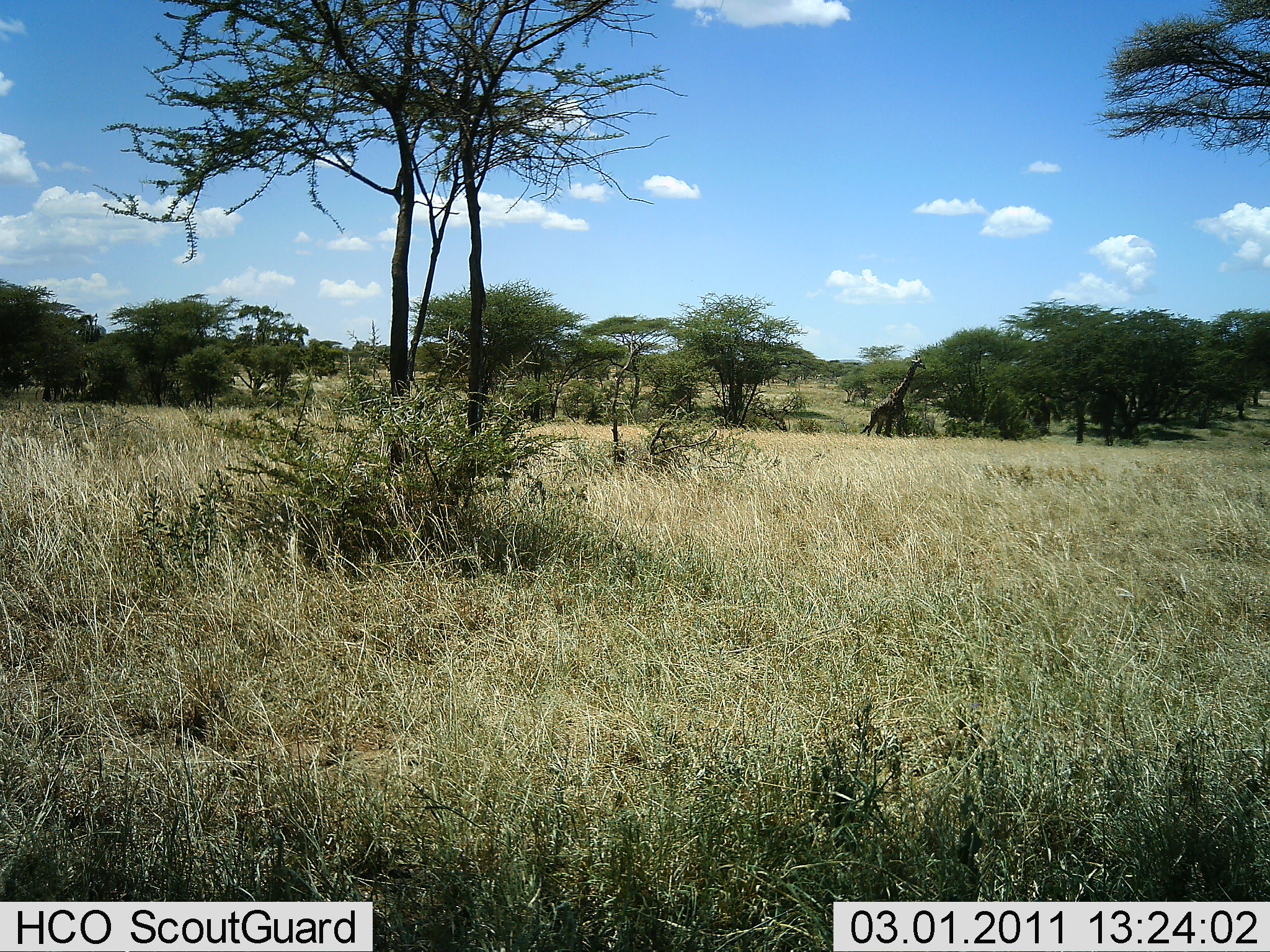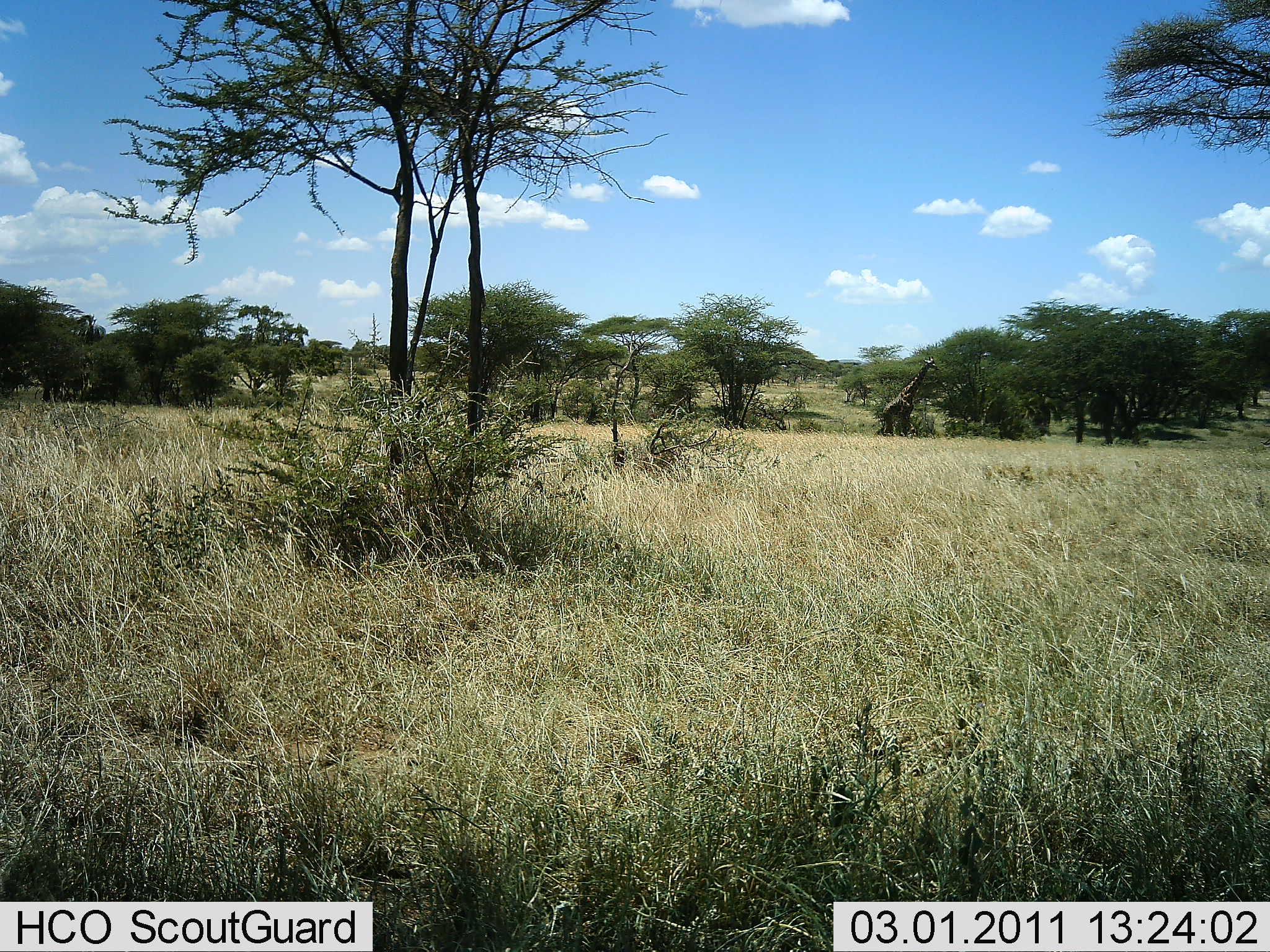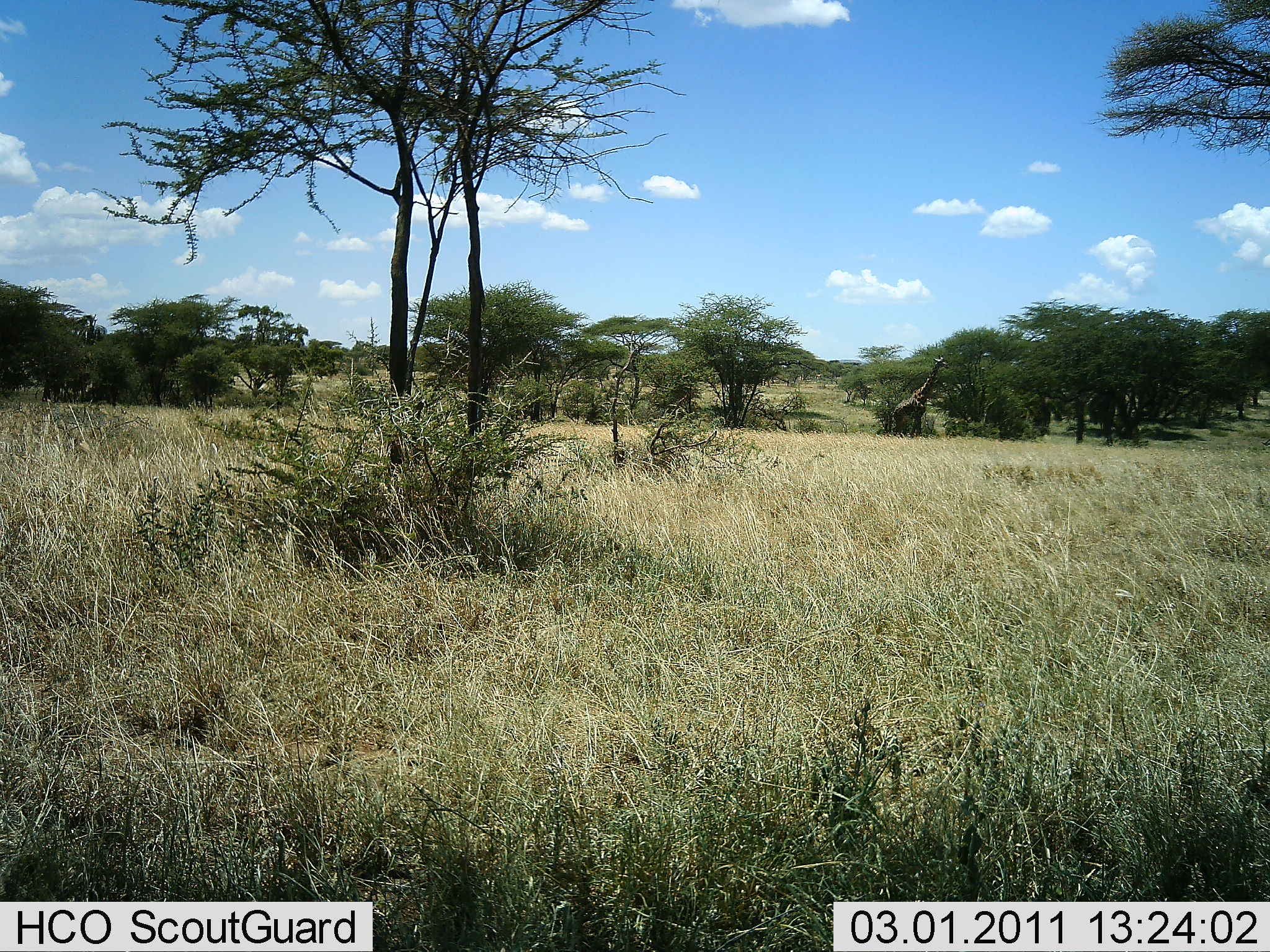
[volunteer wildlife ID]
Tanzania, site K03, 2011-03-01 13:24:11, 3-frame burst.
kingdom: Animalia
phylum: Chordata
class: Mammalia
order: Artiodactyla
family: Giraffidae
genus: Giraffa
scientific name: Giraffa camelopardalis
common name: giraffe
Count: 1.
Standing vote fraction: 25%.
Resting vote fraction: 0%.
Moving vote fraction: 75%.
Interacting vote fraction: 0%.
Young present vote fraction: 0%.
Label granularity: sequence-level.